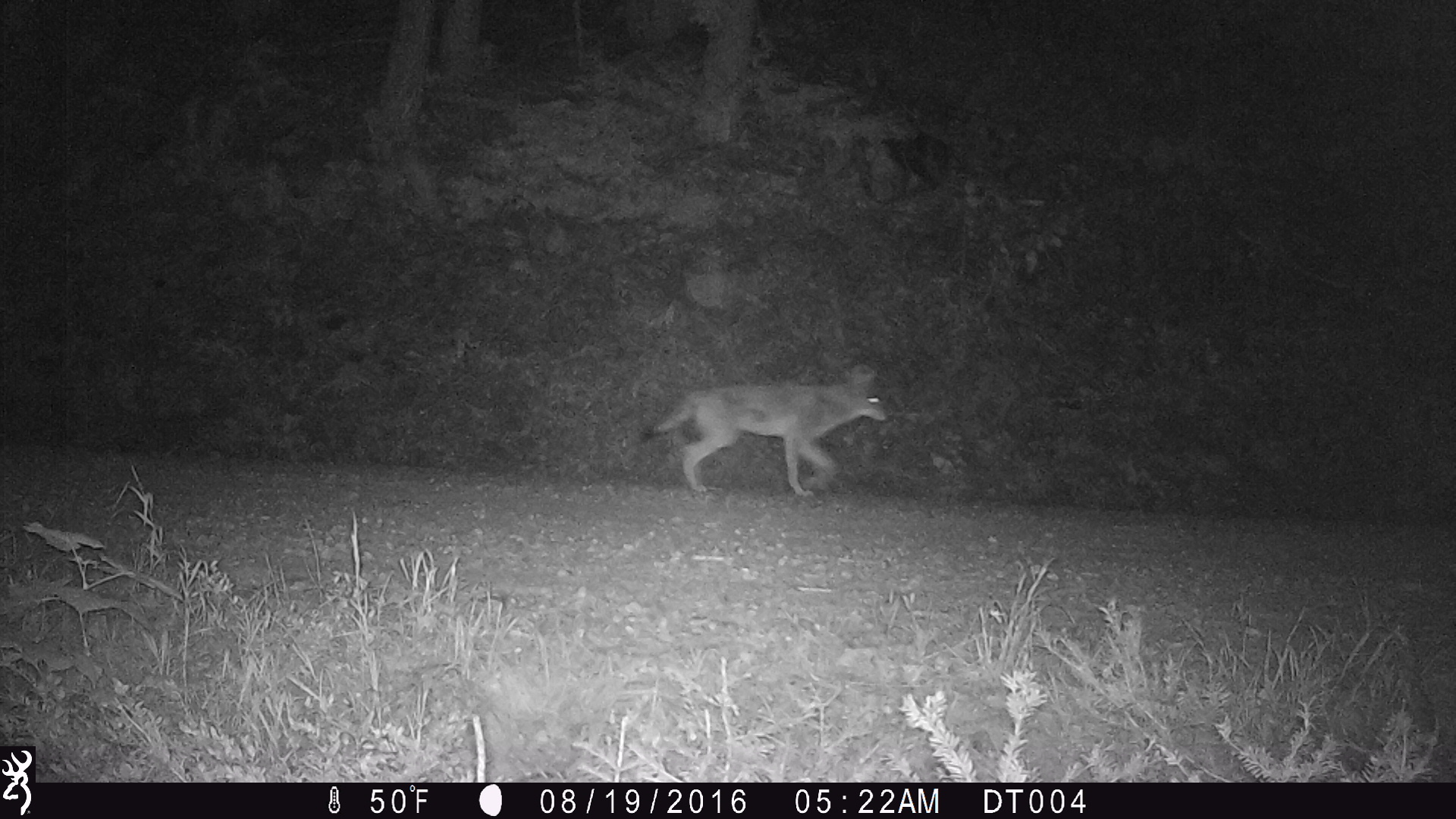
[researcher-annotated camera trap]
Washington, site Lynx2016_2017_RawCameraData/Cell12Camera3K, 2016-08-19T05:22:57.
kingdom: Animalia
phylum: Chordata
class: Mammalia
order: Carnivora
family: Canidae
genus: Canis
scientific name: Canis latrans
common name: coyote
Canis latrans (coyote). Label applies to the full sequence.